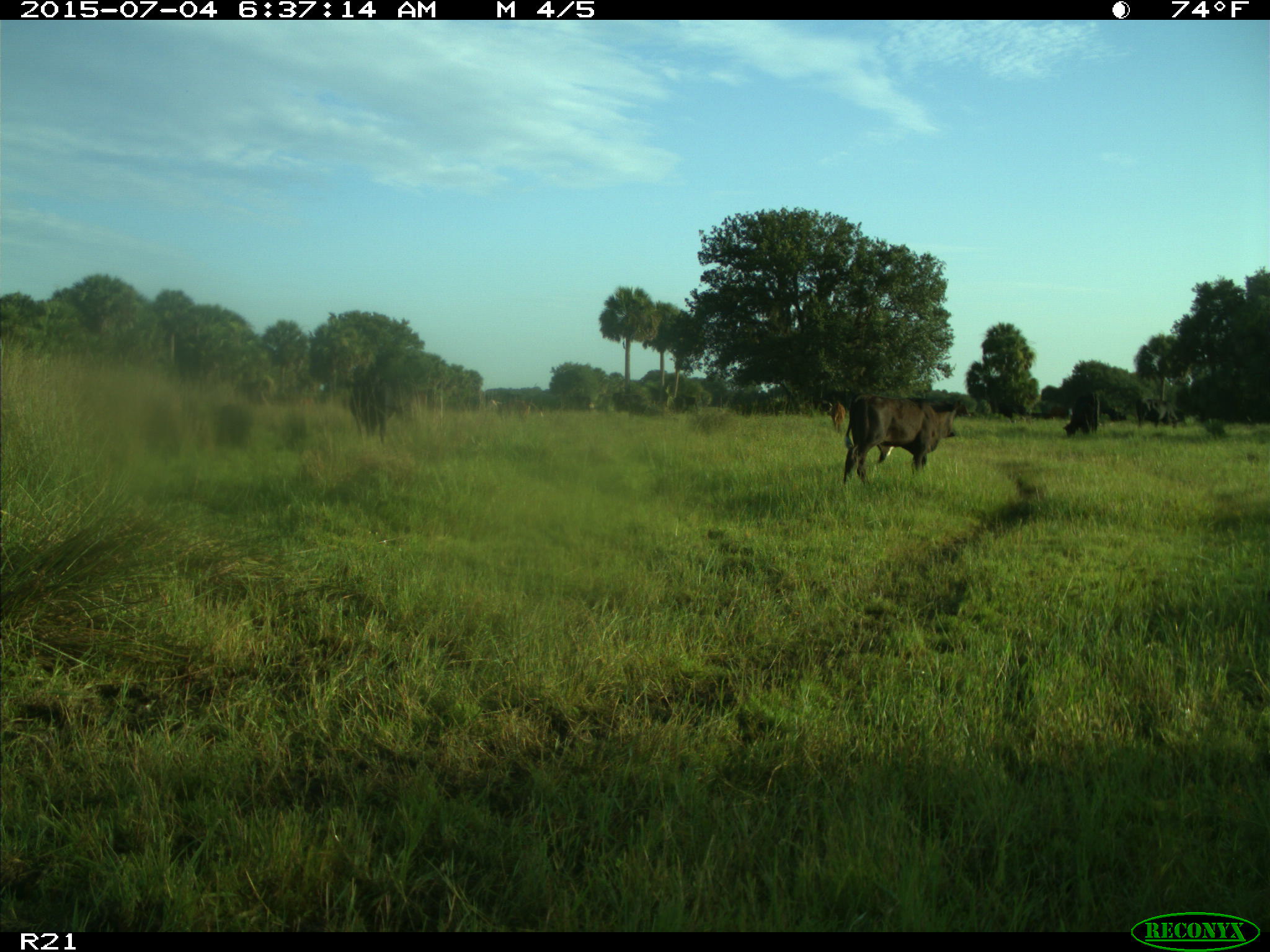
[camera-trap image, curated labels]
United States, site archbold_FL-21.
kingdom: Animalia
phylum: Chordata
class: Mammalia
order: Artiodactyla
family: Bovidae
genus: Bos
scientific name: Bos taurus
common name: domestic cow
Bos taurus (domestic cow).